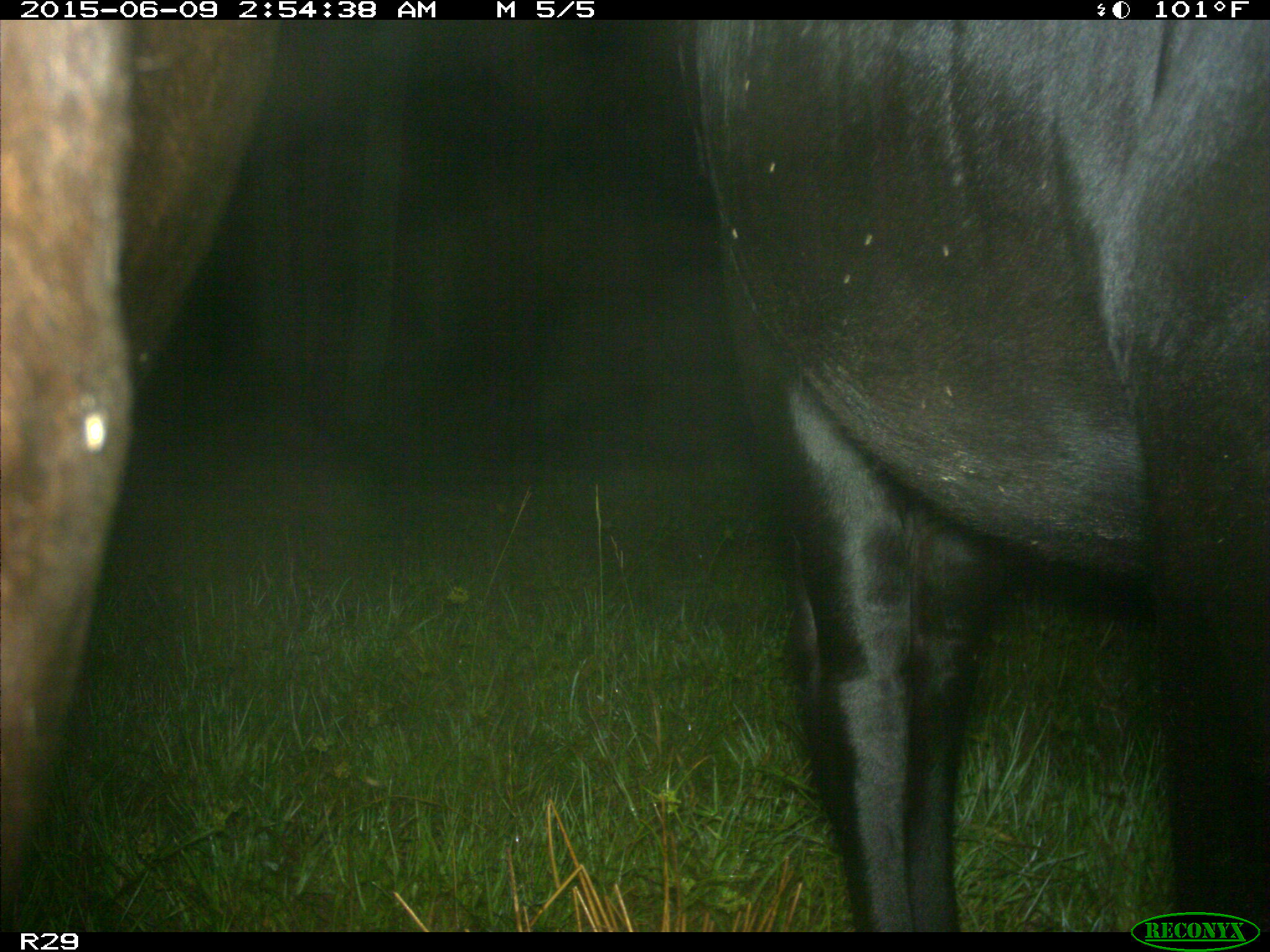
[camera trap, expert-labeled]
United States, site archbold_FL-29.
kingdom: Animalia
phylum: Chordata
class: Mammalia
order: Artiodactyla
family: Bovidae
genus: Bos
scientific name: Bos taurus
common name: domestic cow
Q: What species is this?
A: Bos taurus (domestic cow).